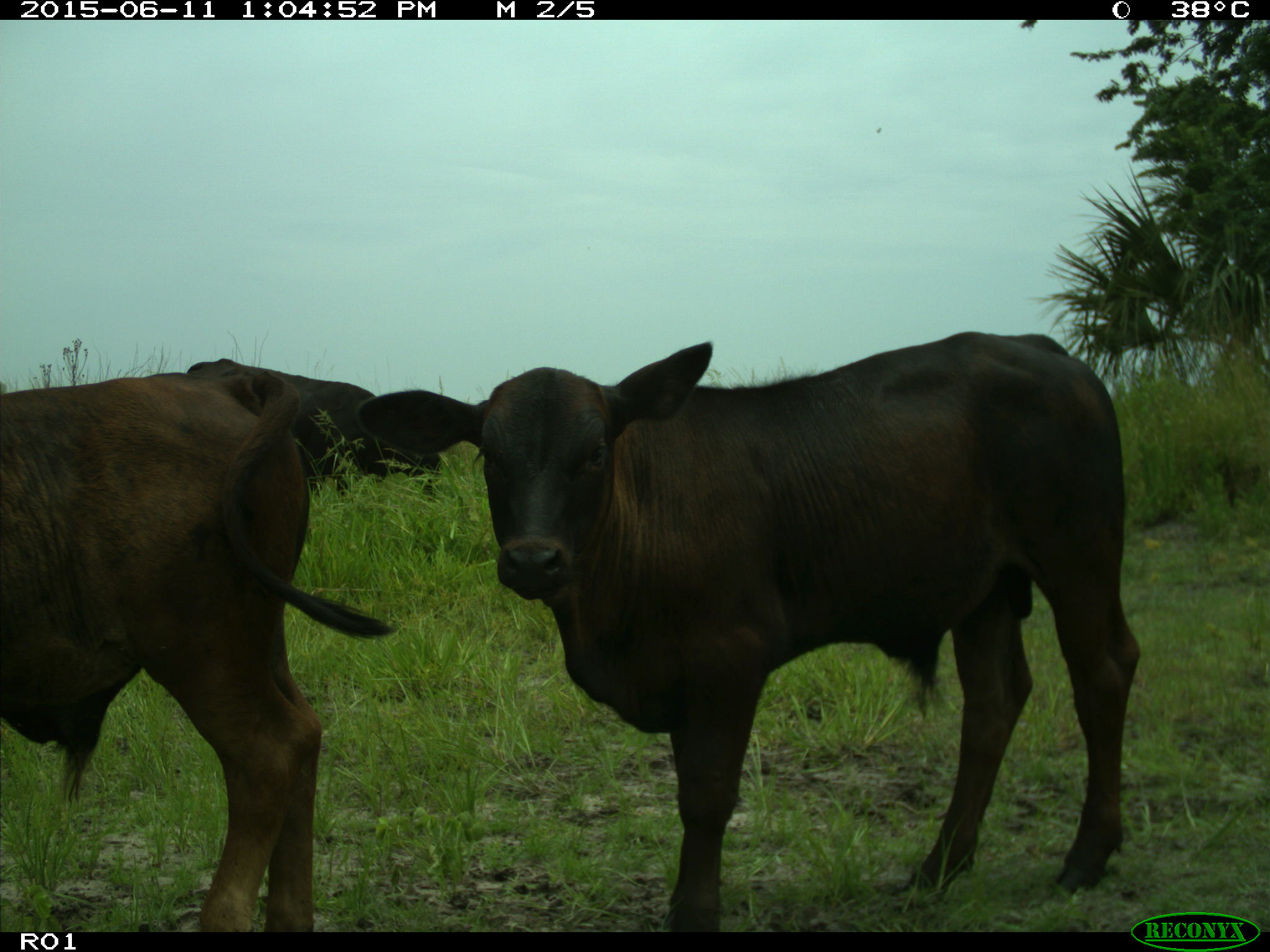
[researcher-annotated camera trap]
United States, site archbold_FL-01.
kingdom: Animalia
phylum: Chordata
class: Mammalia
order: Artiodactyla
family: Bovidae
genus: Bos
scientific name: Bos taurus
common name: domestic cow